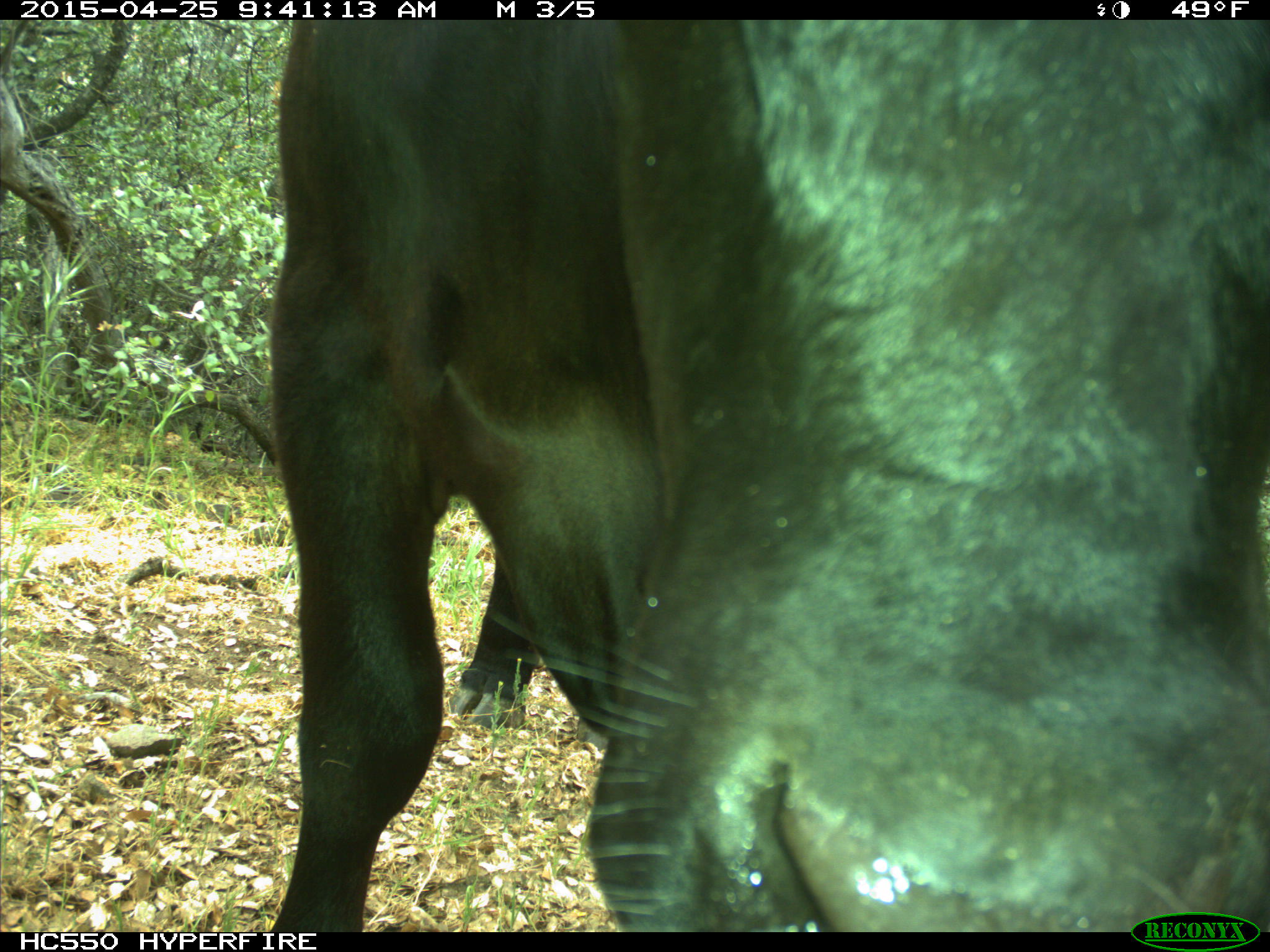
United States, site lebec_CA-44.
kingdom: Animalia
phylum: Chordata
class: Mammalia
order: Artiodactyla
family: Suidae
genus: Sus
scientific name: Sus scrofa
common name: wild boar